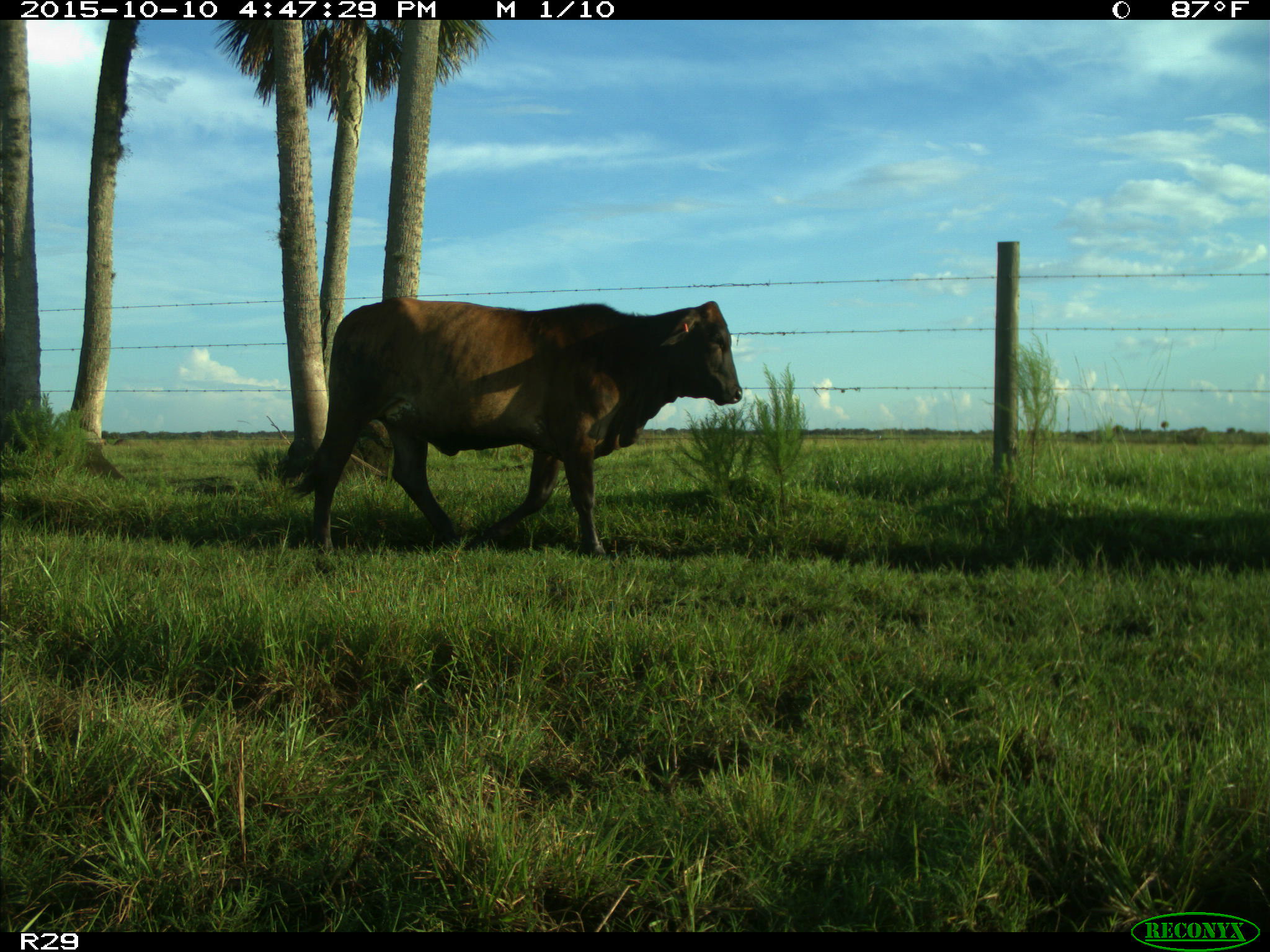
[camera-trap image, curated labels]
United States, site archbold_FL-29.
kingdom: Animalia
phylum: Chordata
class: Mammalia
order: Artiodactyla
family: Bovidae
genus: Bos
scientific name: Bos taurus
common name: domestic cow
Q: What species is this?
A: Bos taurus (domestic cow).